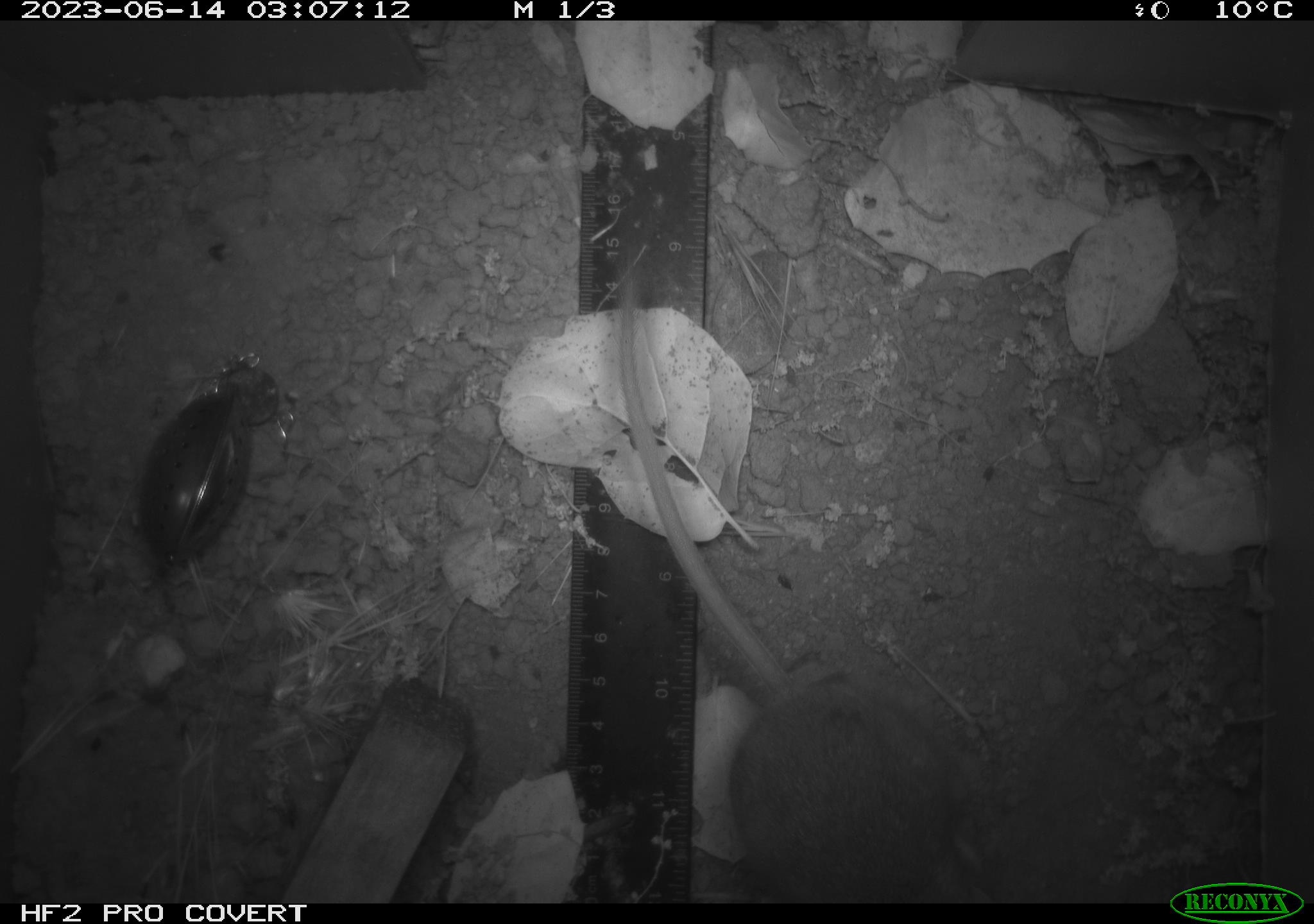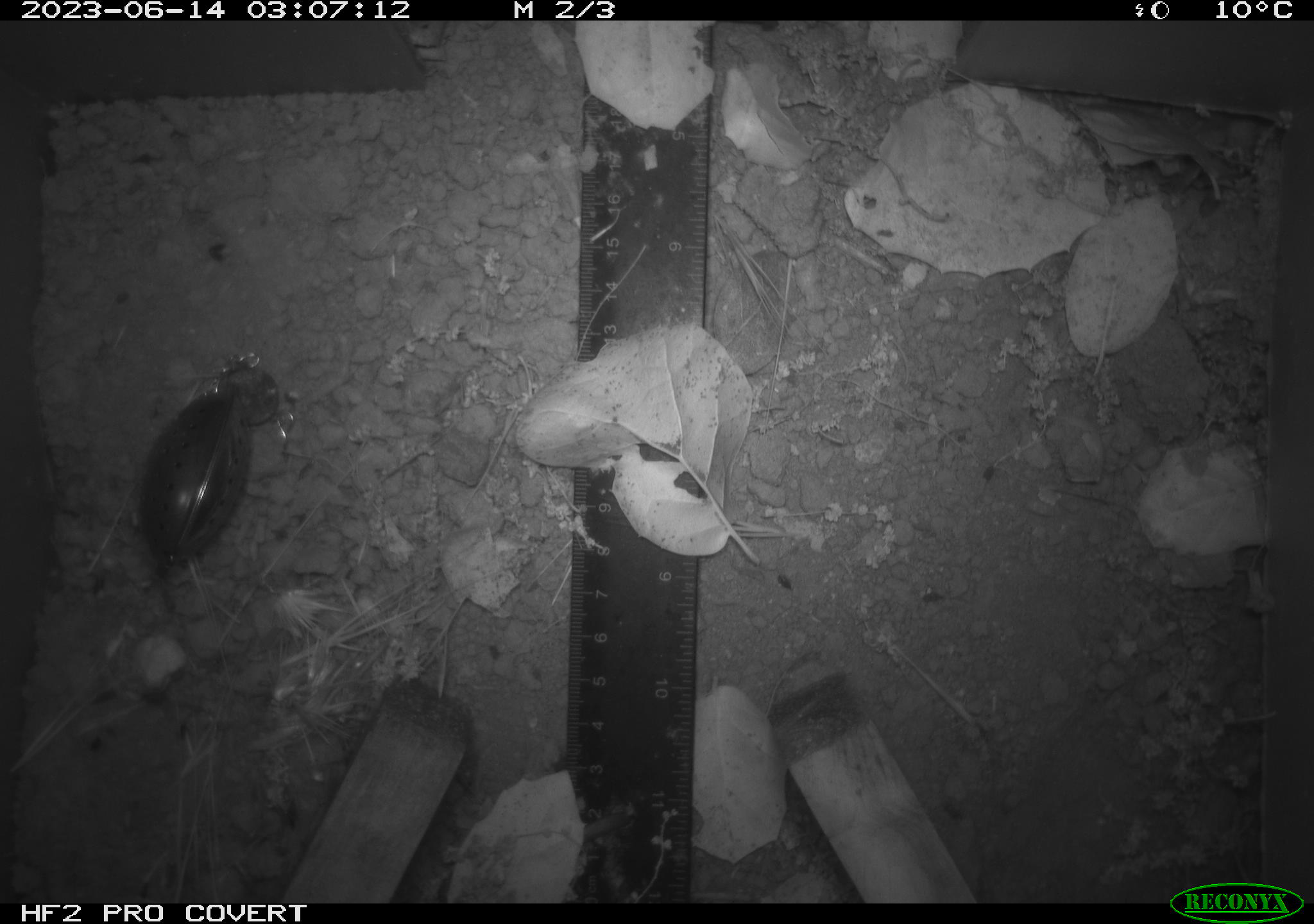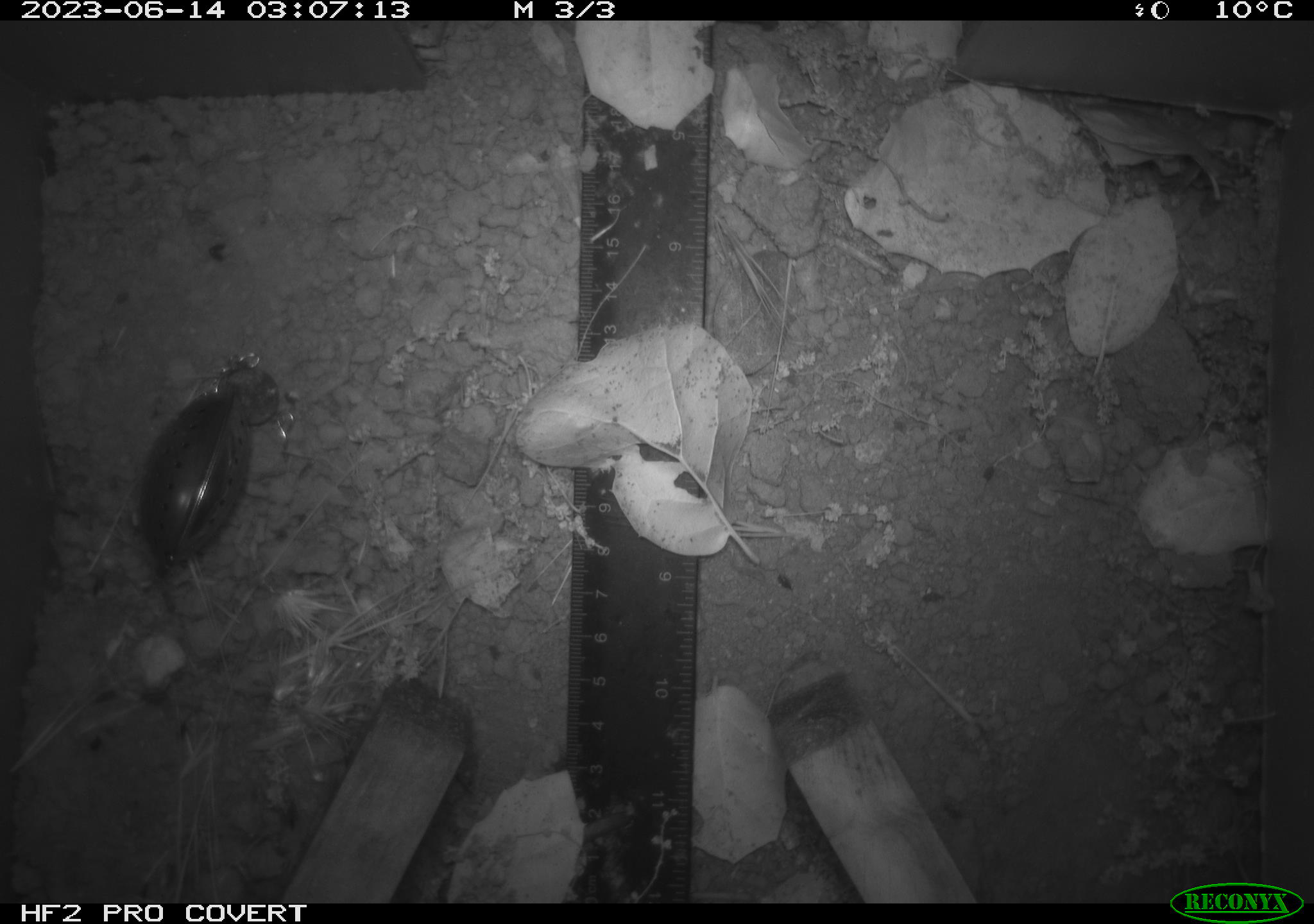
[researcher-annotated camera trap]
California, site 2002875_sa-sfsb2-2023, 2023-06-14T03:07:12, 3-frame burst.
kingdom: Animalia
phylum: Chordata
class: Mammalia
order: Rodentia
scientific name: Rodentia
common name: mouse species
Mouse species (Rodentia).